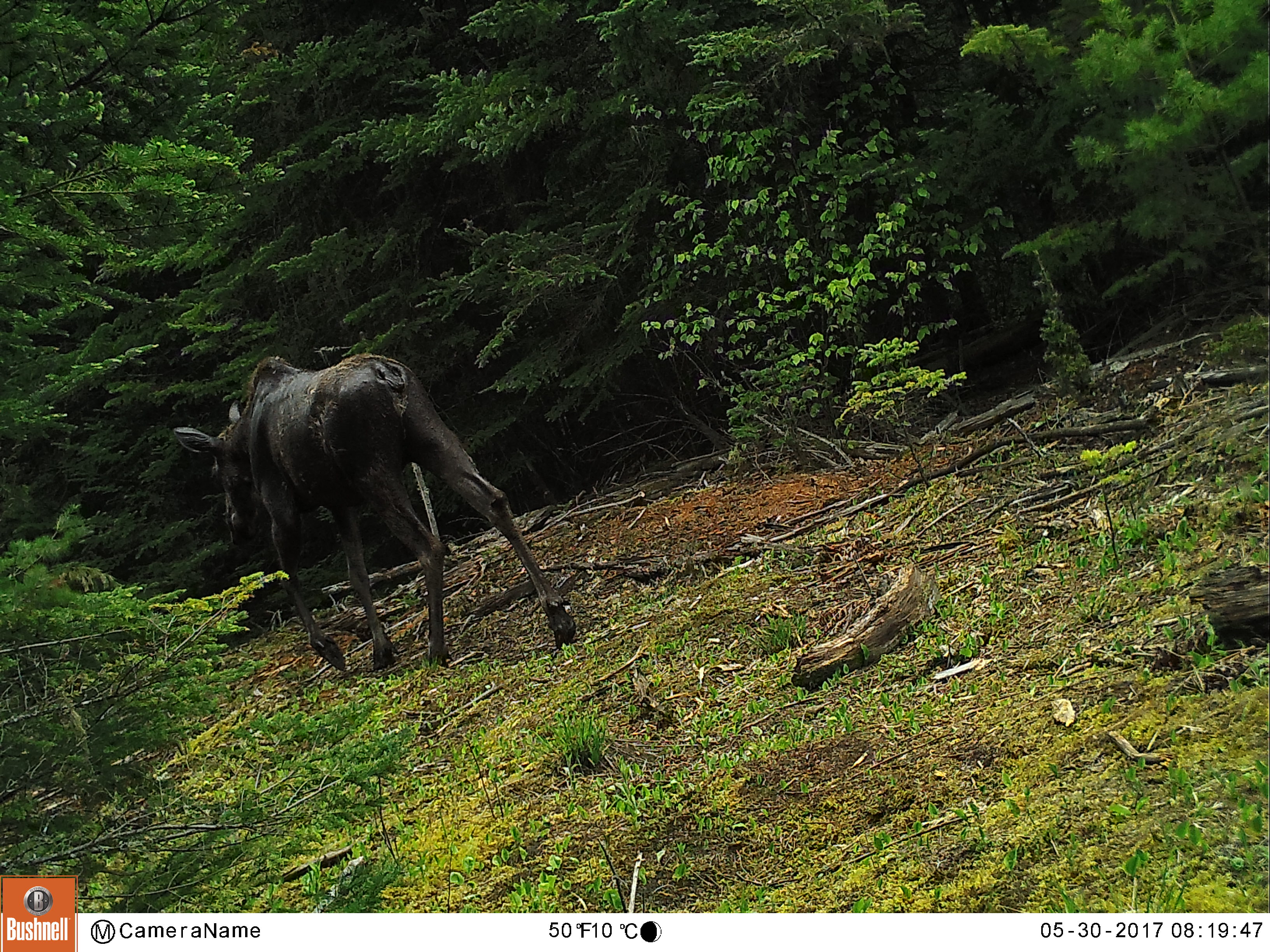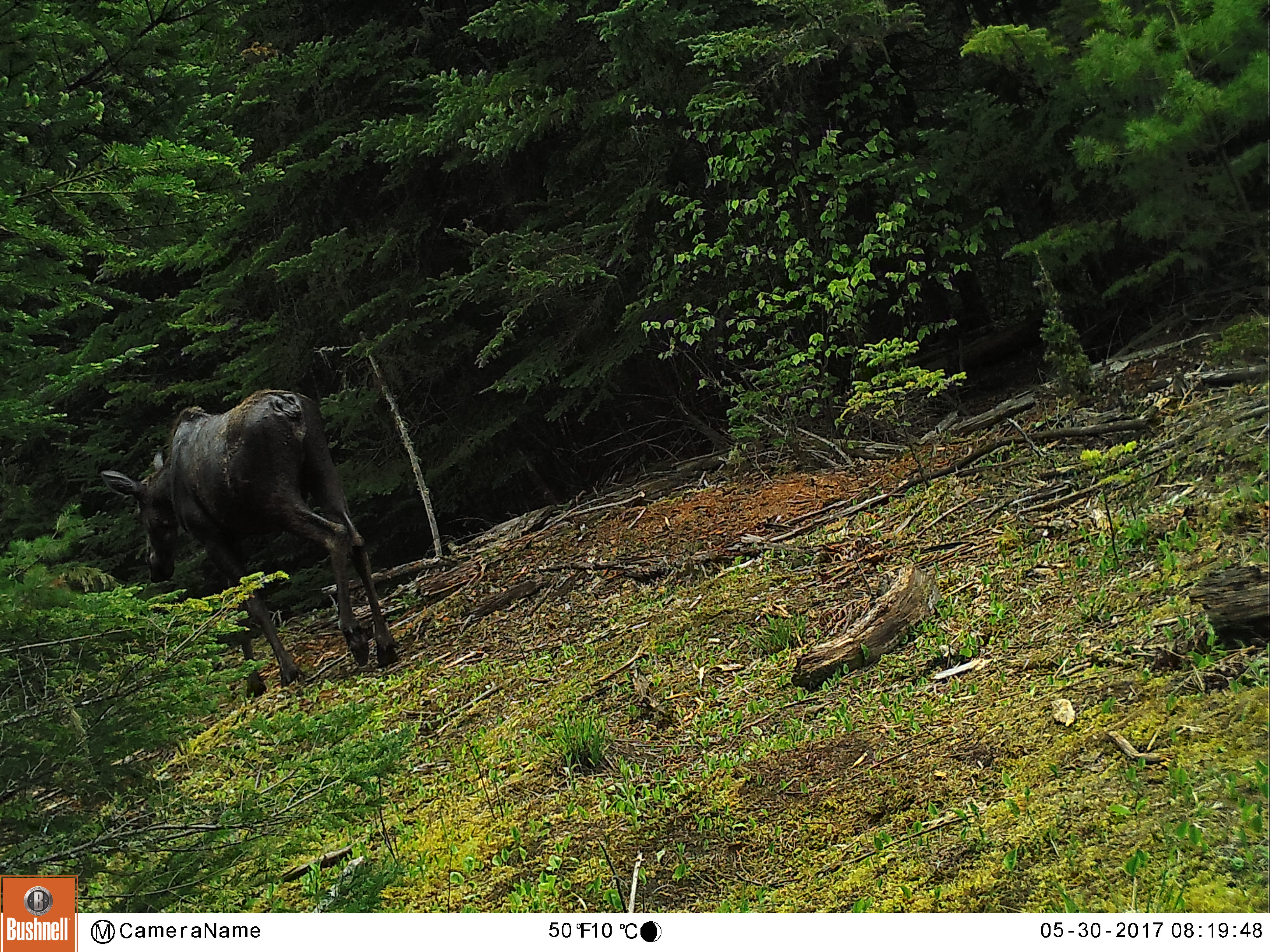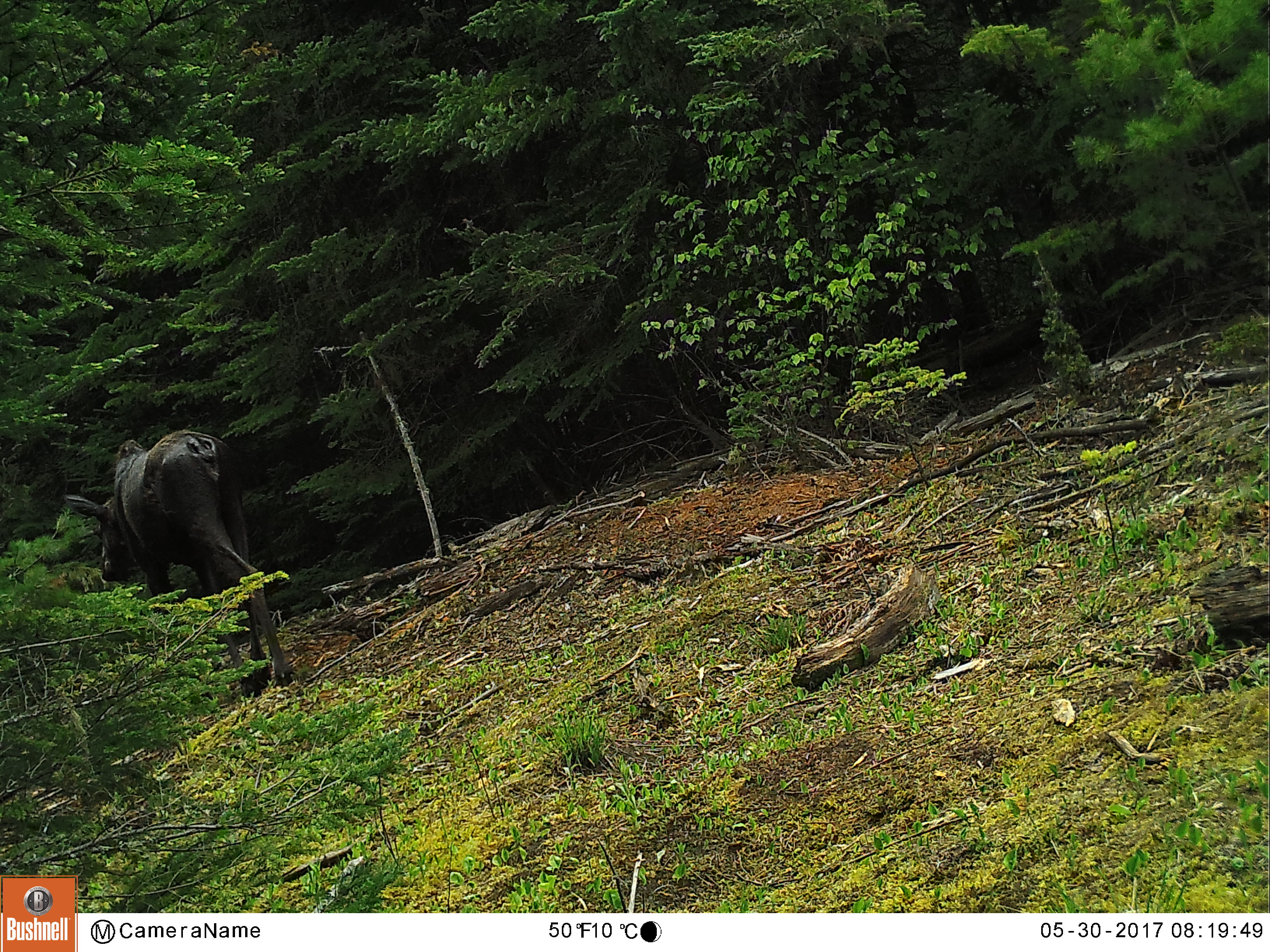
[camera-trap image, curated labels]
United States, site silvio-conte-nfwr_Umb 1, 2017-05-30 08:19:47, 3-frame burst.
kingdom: Animalia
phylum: Chordata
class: Mammalia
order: Artiodactyla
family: Cervidae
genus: Alces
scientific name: Alces alces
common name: moose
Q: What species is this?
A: Moose (Alces alces).